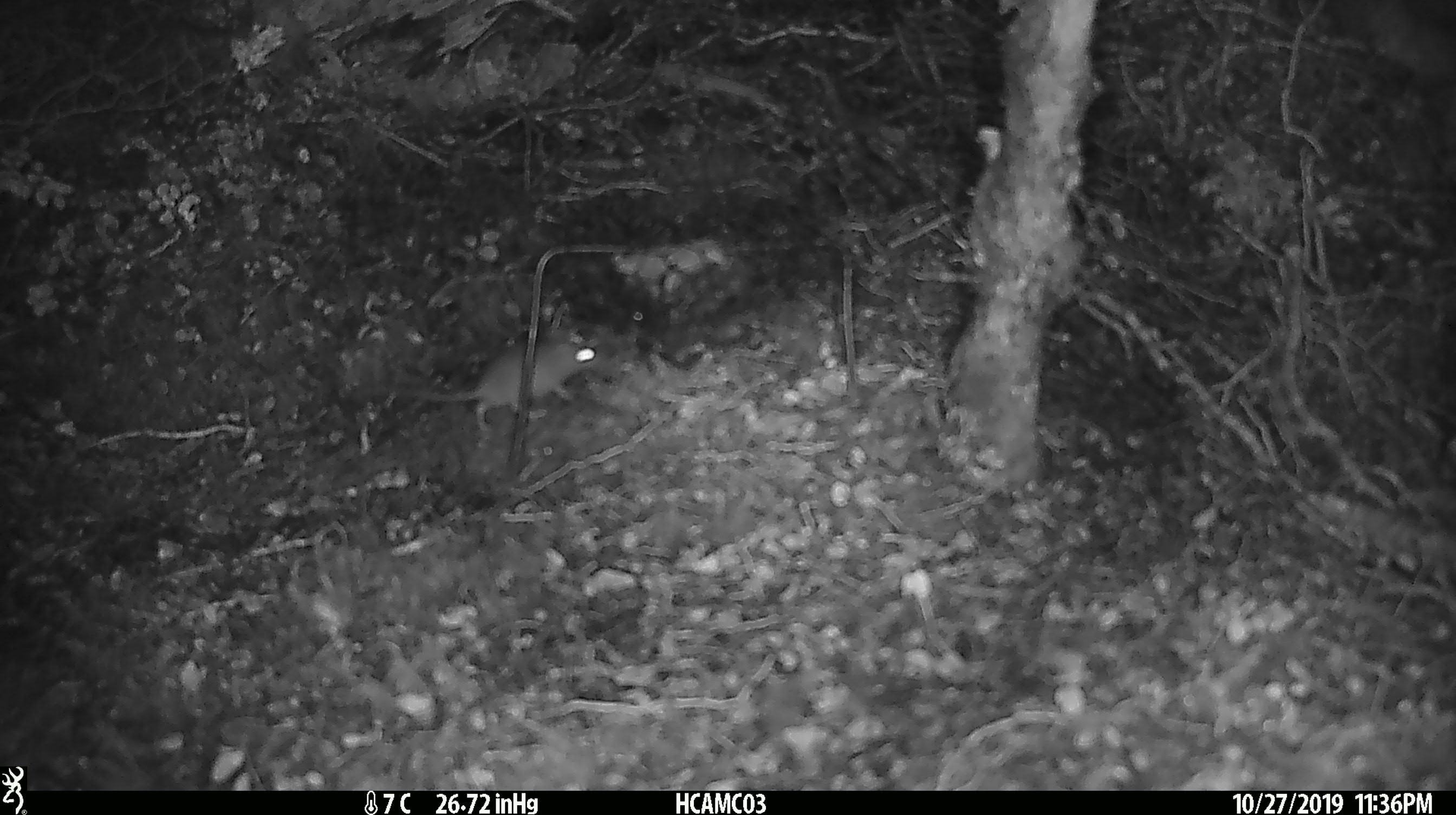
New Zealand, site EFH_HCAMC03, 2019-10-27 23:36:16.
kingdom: Animalia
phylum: Chordata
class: Mammalia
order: Rodentia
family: Muridae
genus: Mus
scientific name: Mus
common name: mouse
Mouse (Mus).